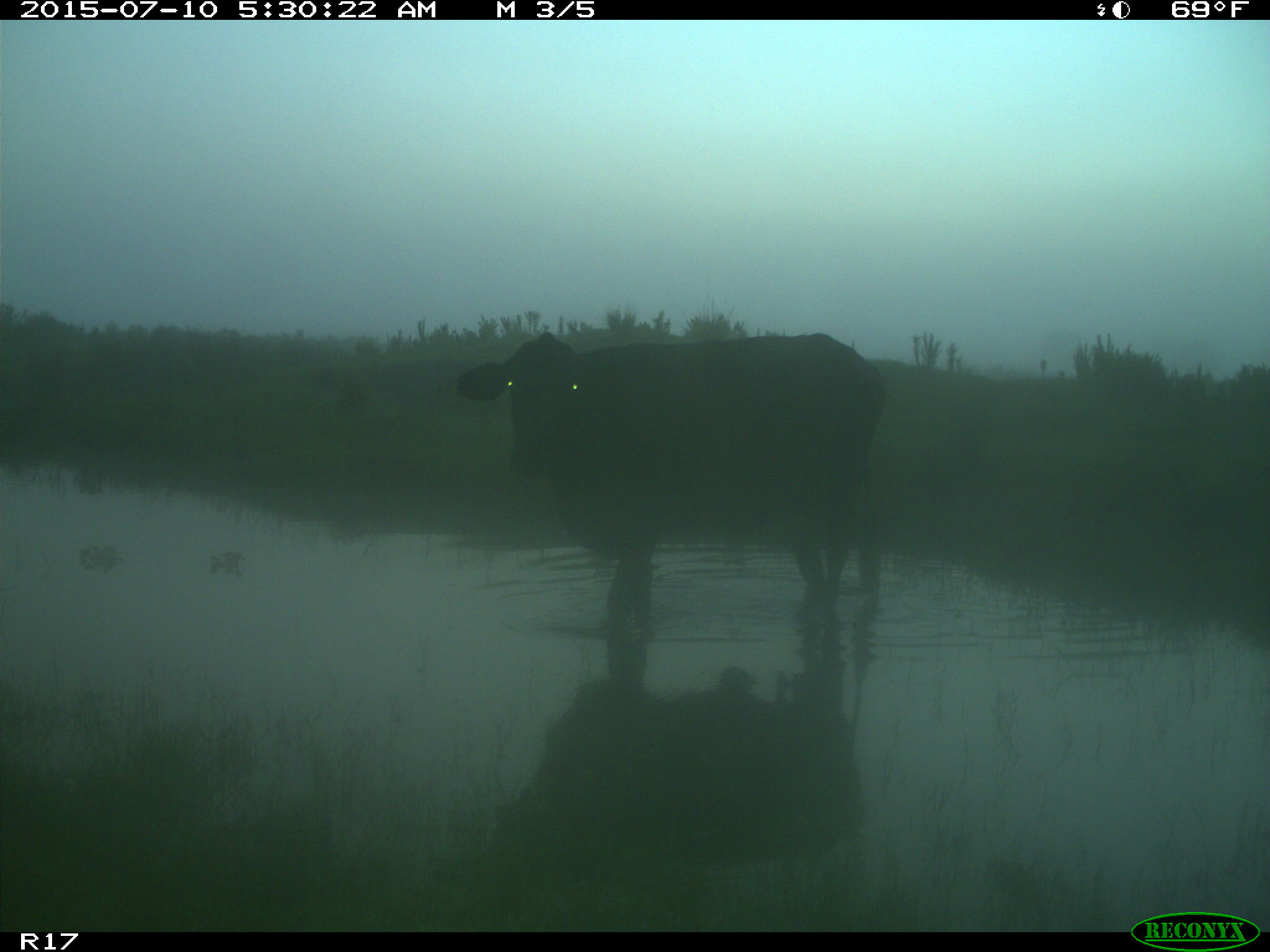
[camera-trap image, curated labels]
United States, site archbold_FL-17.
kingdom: Animalia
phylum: Chordata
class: Mammalia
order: Artiodactyla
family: Bovidae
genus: Bos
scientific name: Bos taurus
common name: domestic cow